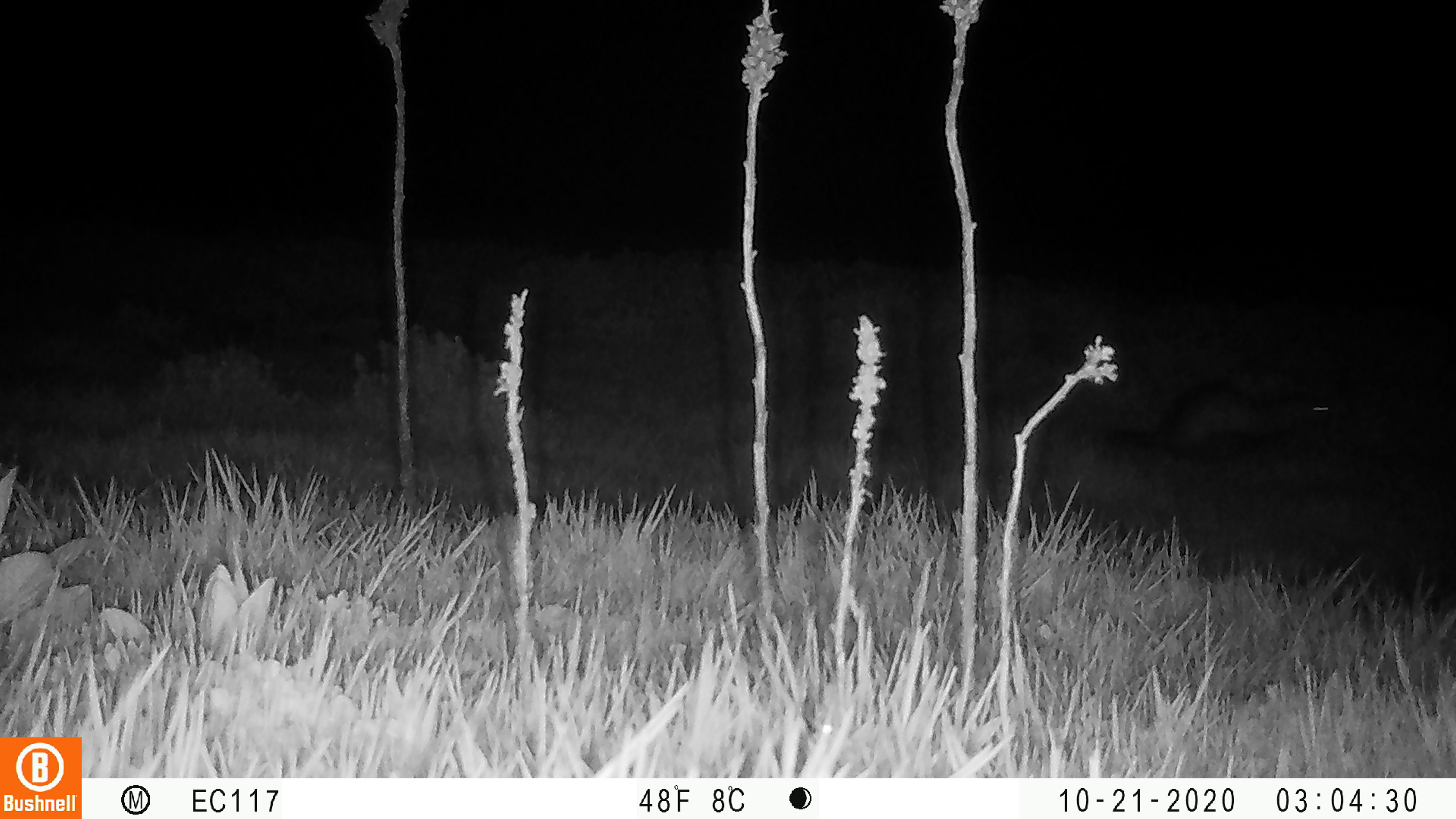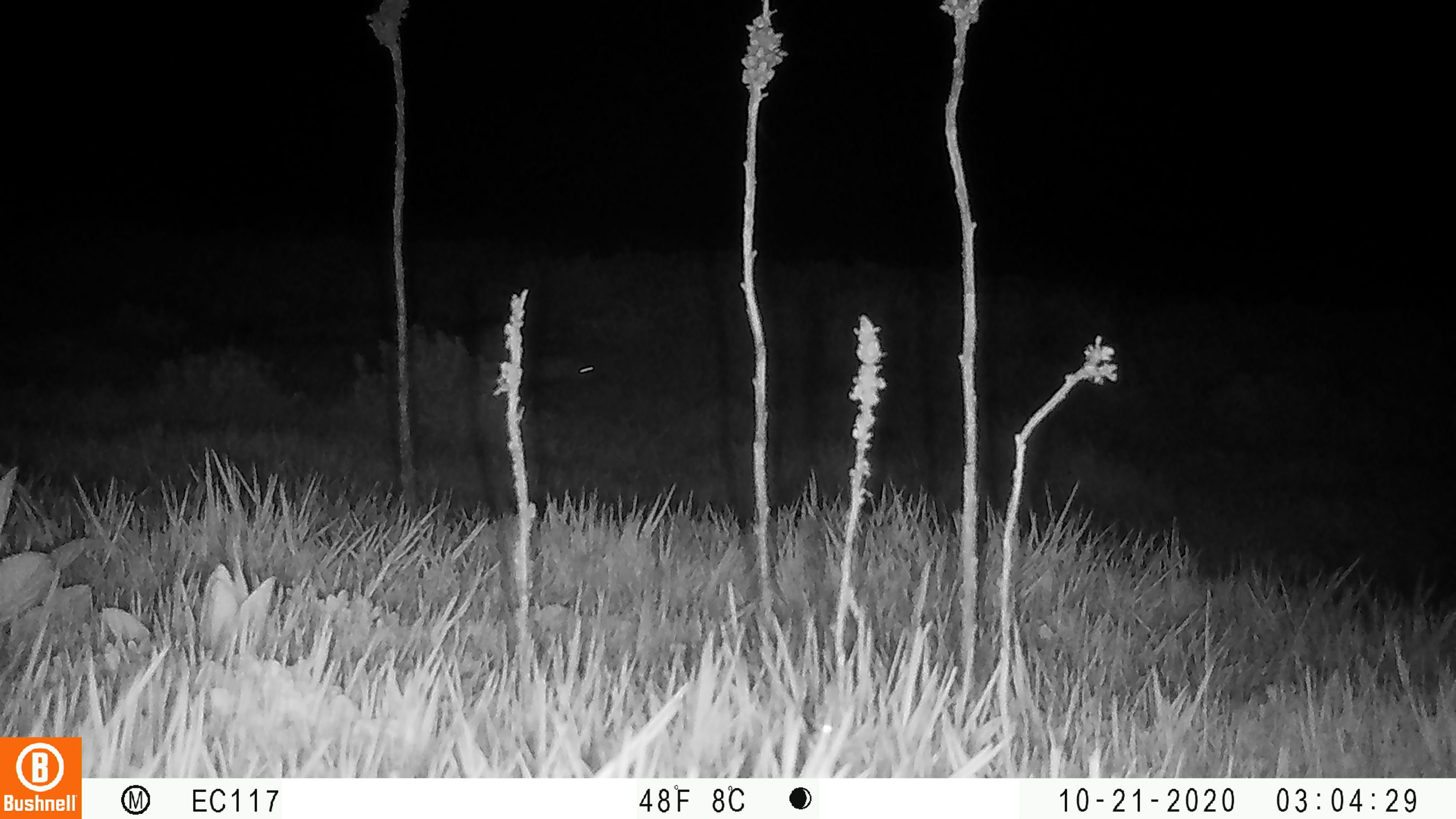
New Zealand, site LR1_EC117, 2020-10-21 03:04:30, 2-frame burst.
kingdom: Animalia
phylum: Chordata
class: Mammalia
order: Carnivora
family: Mustelidae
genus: Mustela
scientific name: Mustela furo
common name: ferret